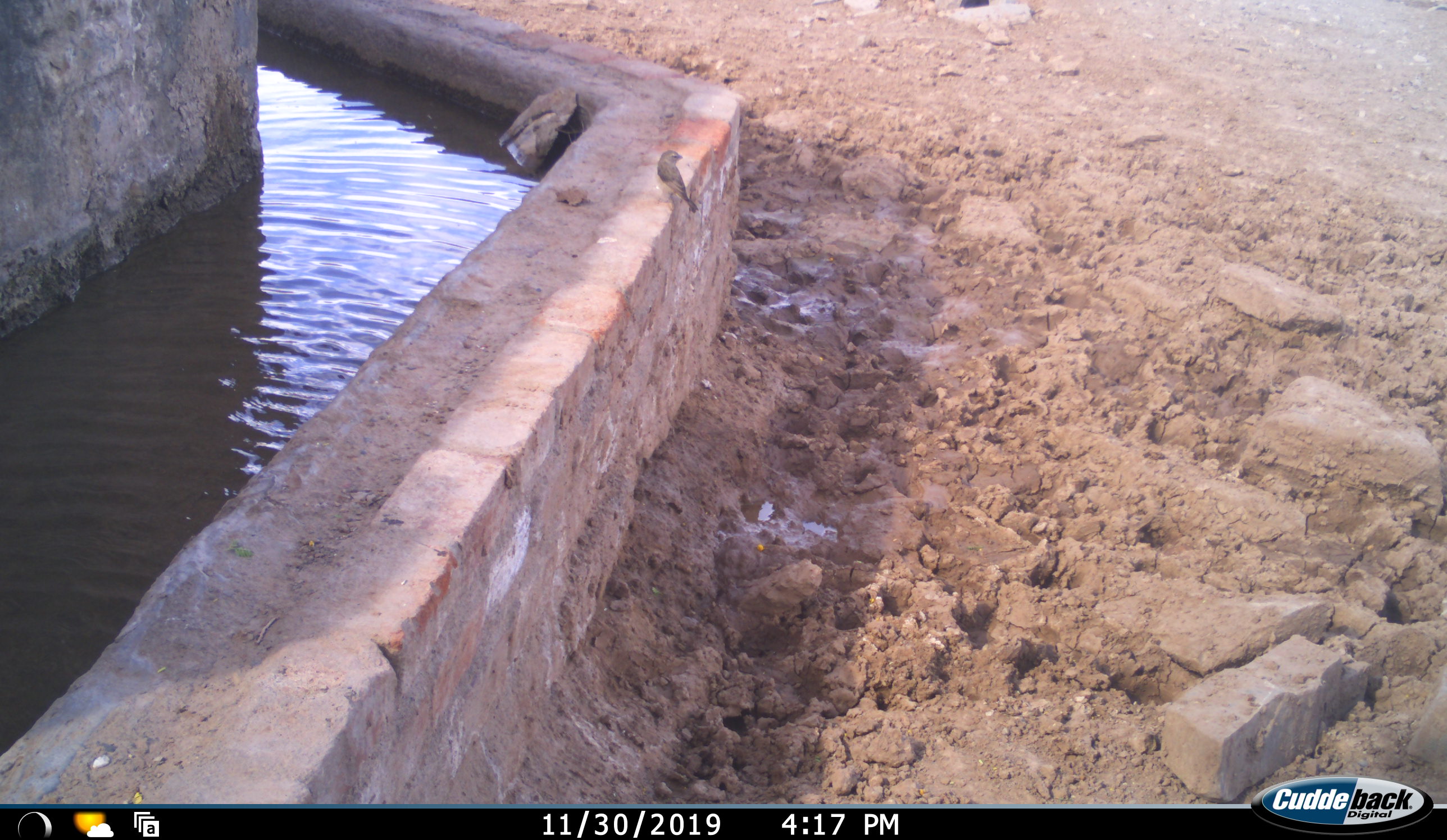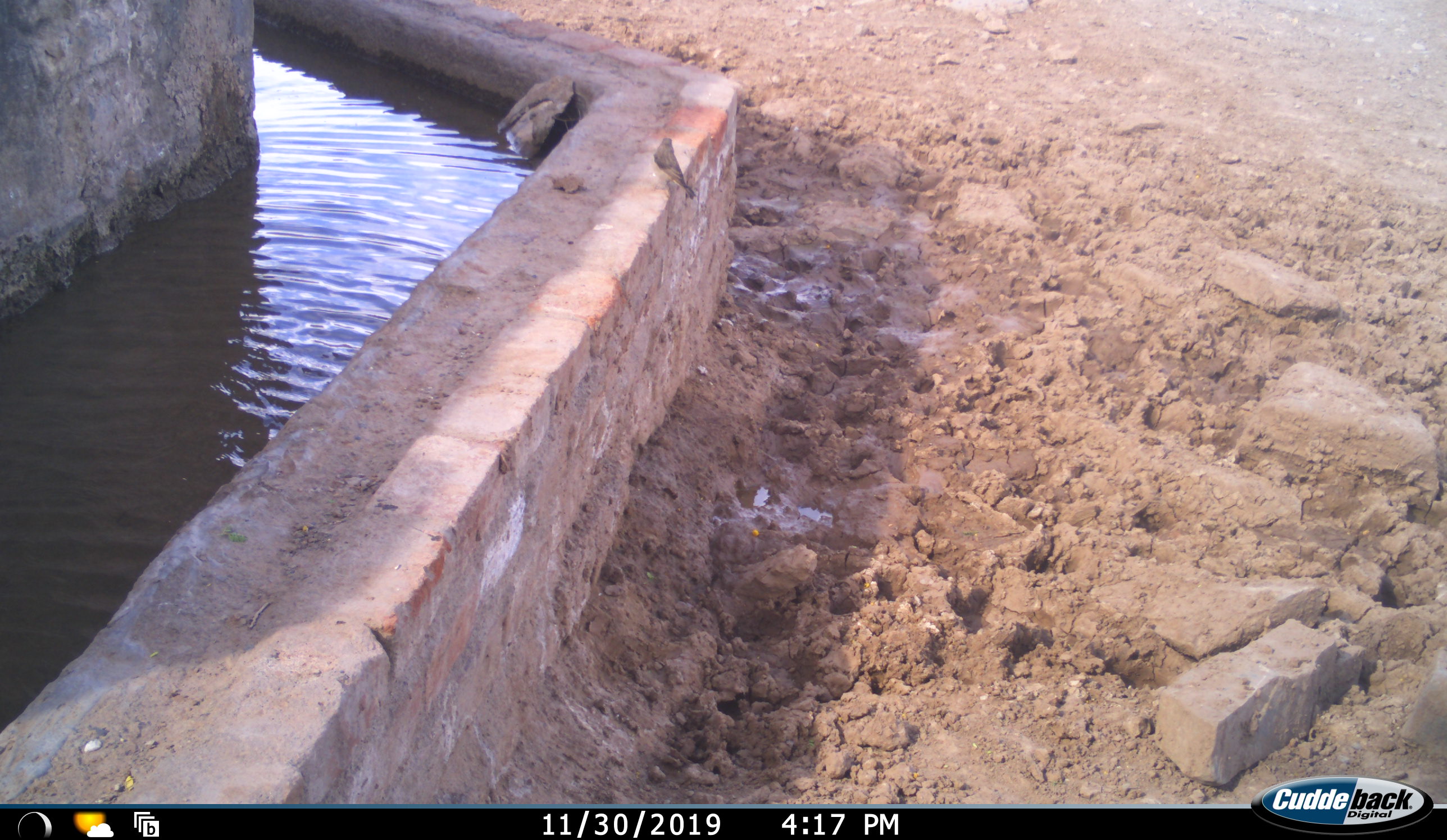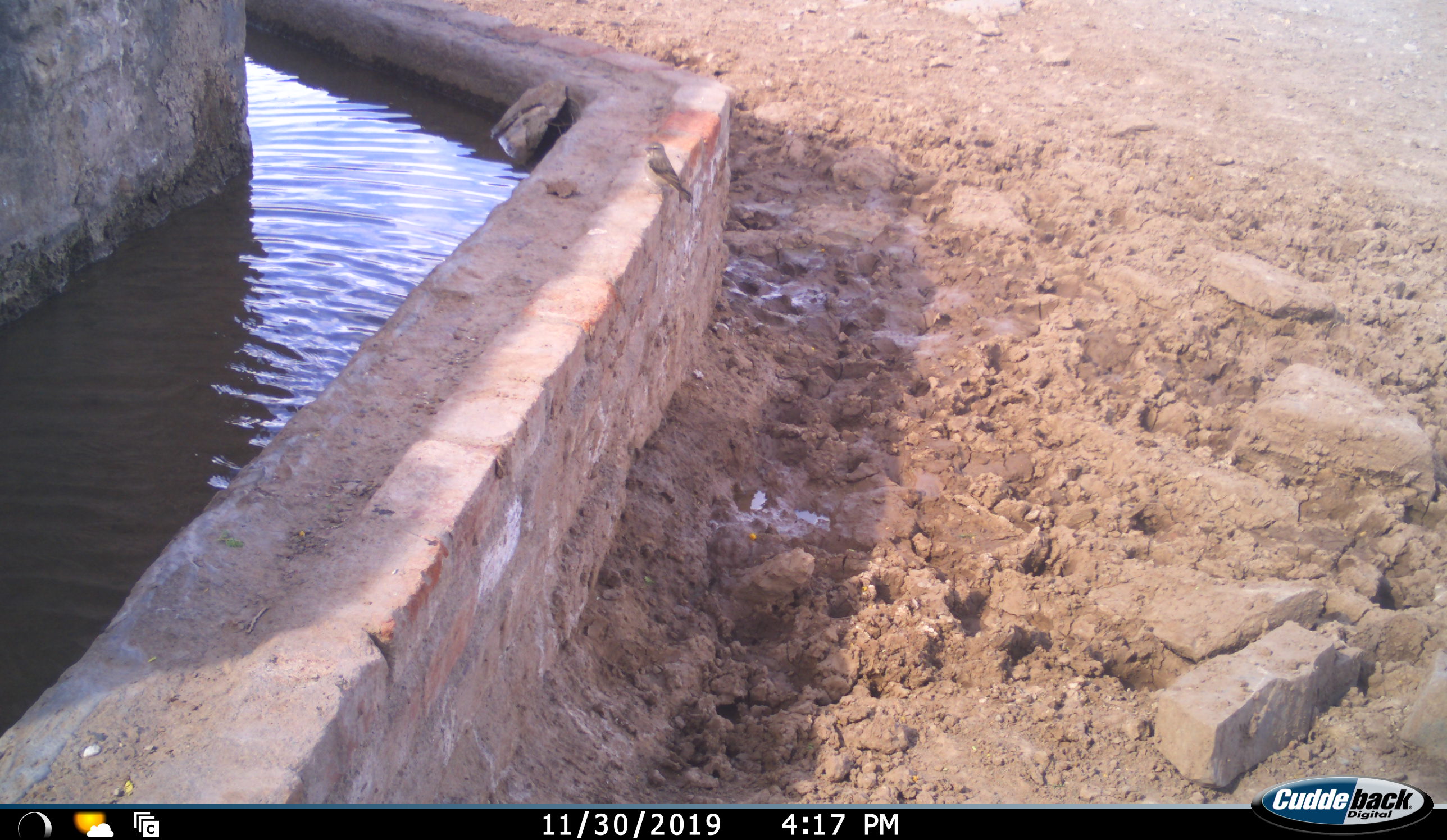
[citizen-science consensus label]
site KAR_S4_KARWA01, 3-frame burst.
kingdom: Animalia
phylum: Chordata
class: Aves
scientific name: Aves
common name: bird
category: birdother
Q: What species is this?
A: Birdother (bird) (Aves).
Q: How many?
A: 1.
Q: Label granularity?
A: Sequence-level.